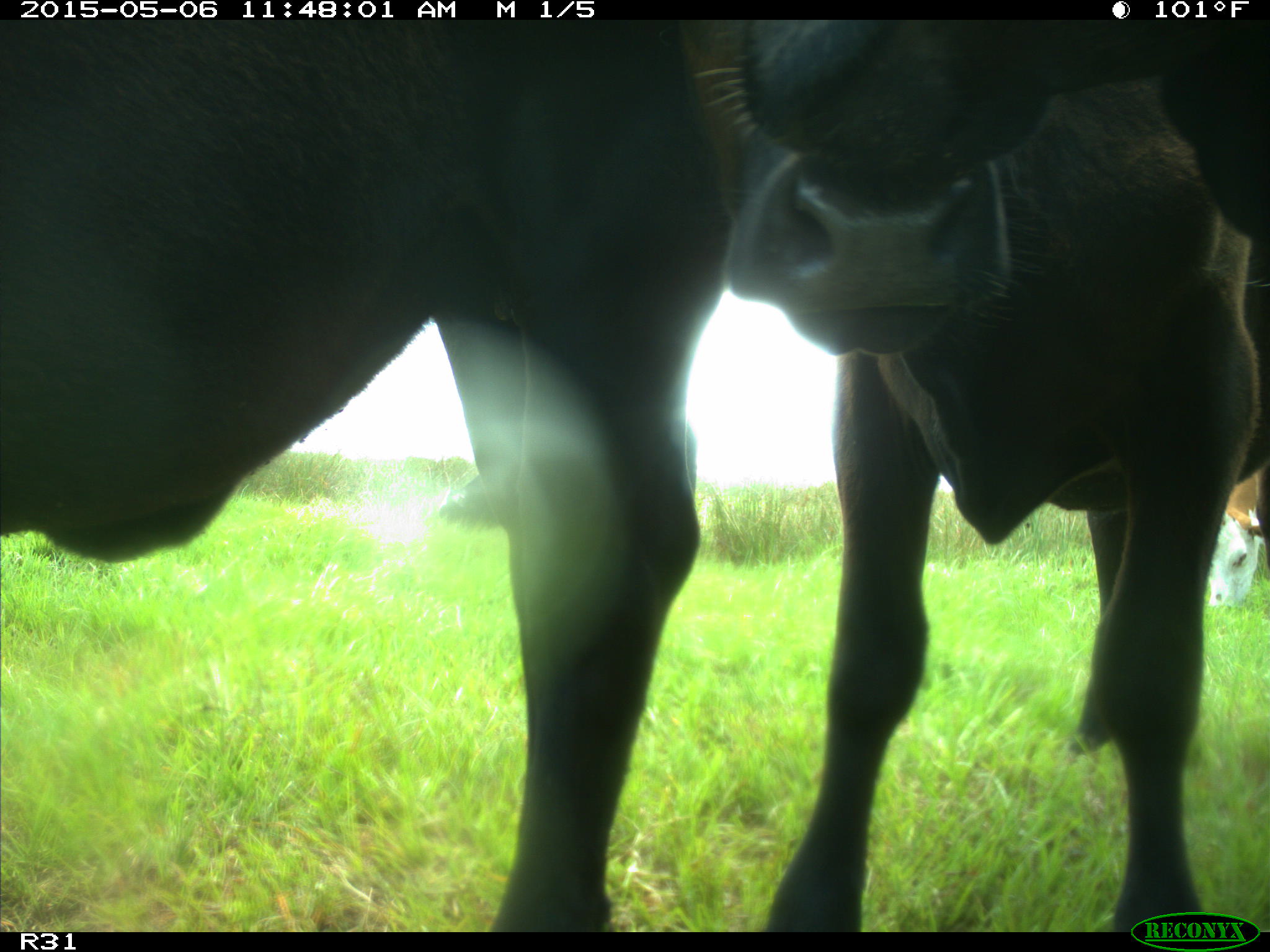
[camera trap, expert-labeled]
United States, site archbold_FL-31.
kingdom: Animalia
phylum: Chordata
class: Mammalia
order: Artiodactyla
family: Bovidae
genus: Bos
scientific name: Bos taurus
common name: domestic cow